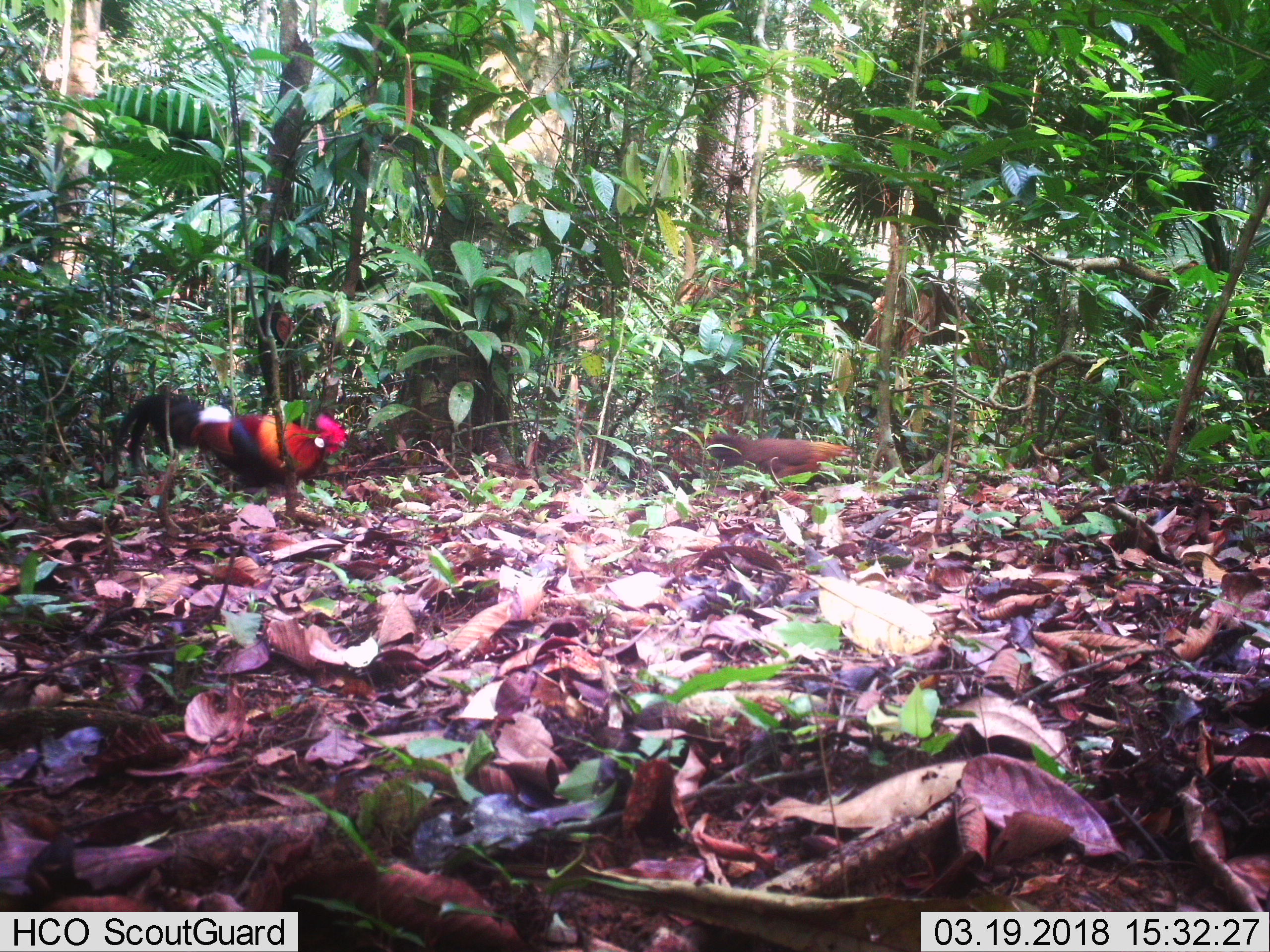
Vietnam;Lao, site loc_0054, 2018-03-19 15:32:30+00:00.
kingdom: Animalia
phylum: Chordata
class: Aves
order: Galliformes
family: Phasianidae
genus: Gallus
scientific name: Gallus gallus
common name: red junglefowl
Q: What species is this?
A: Red junglefowl (Gallus gallus).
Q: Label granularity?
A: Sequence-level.